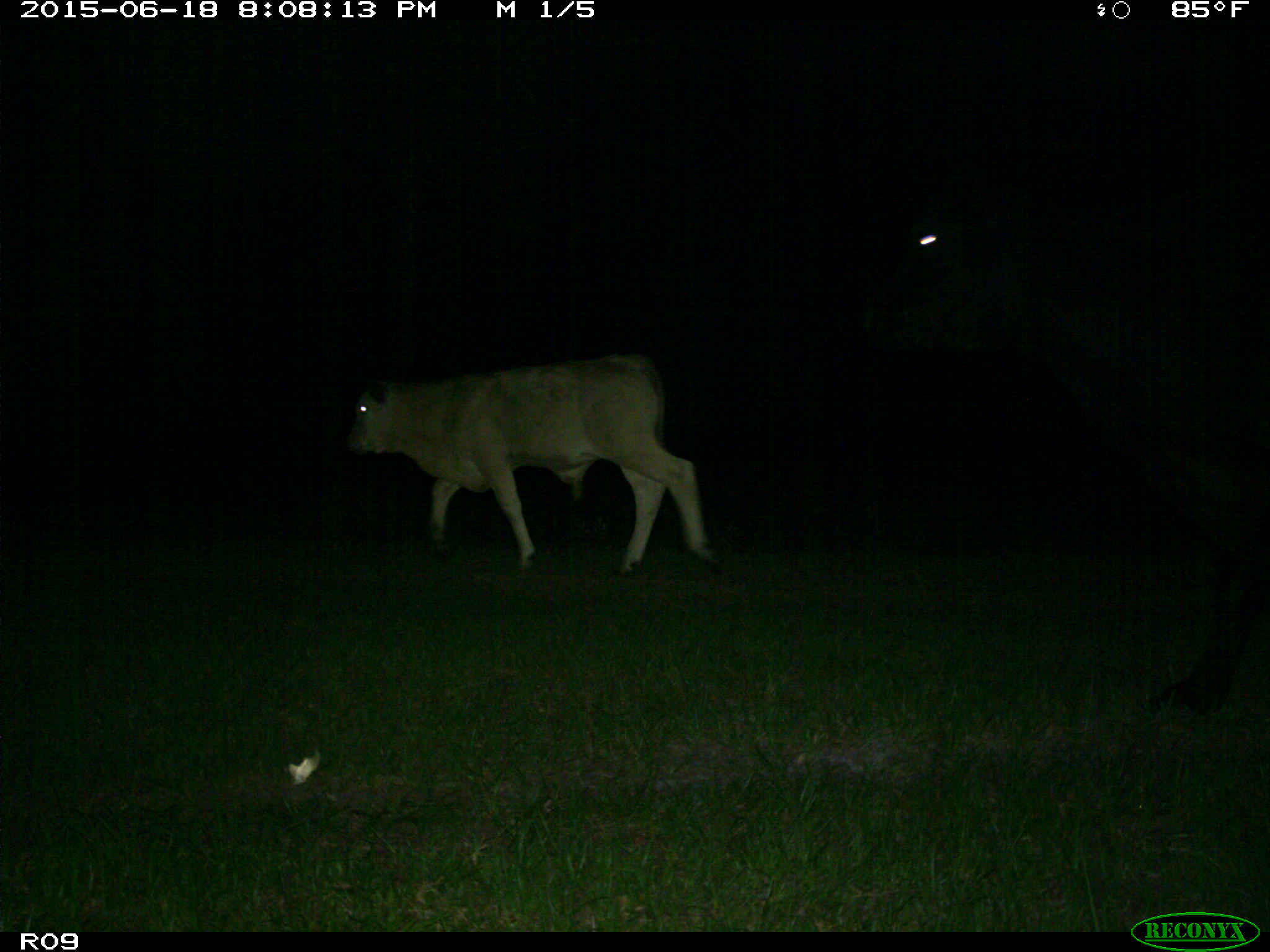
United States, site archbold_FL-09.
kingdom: Animalia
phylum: Chordata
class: Mammalia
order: Artiodactyla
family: Bovidae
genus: Bos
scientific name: Bos taurus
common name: domestic cow